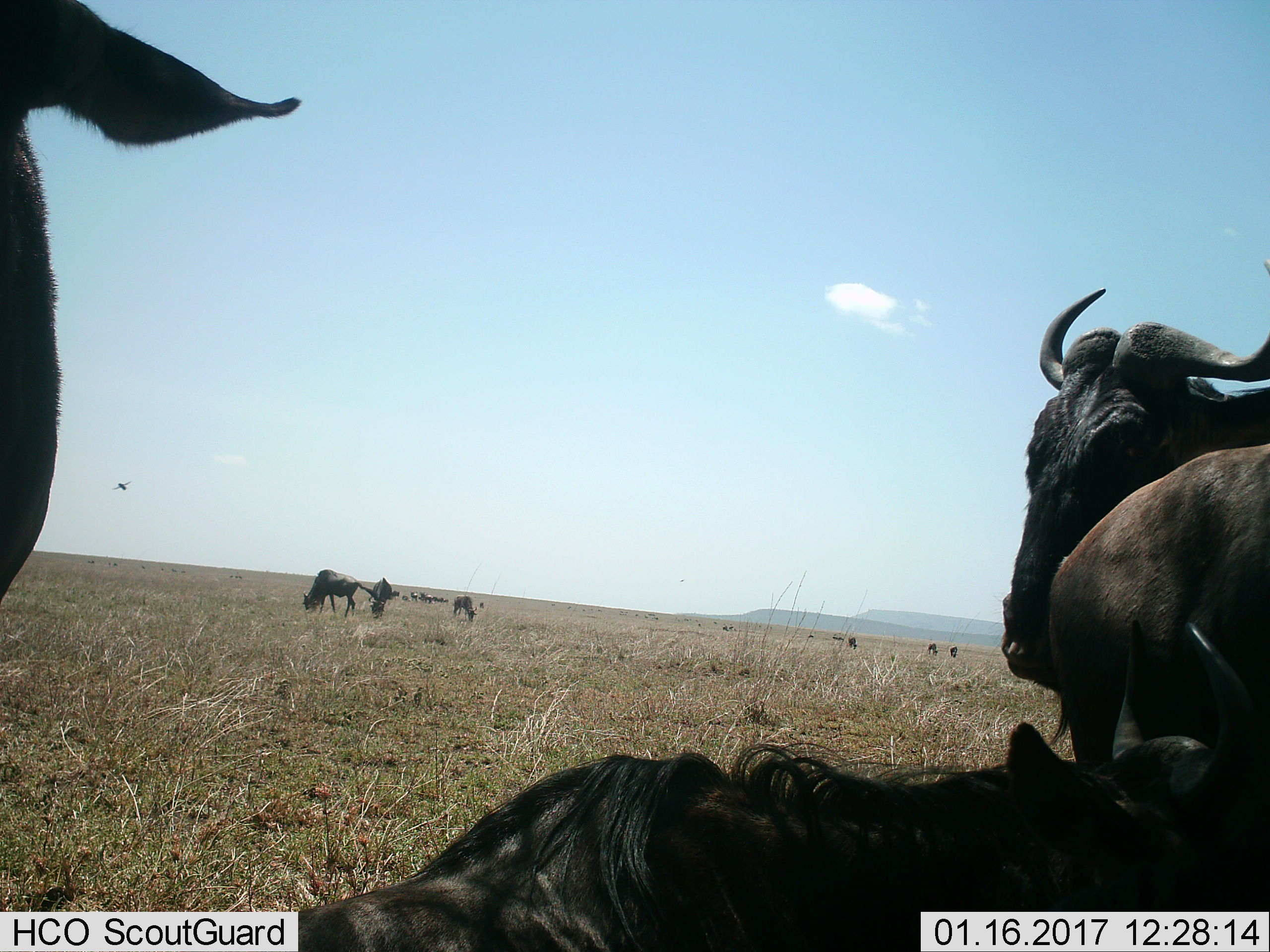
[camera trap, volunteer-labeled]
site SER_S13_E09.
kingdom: Animalia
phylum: Chordata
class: Mammalia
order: Artiodactyla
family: Bovidae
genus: Connochaetes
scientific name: Connochaetes taurinus taurinus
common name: blue wildebeest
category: wildebeestblue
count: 11-50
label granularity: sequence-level